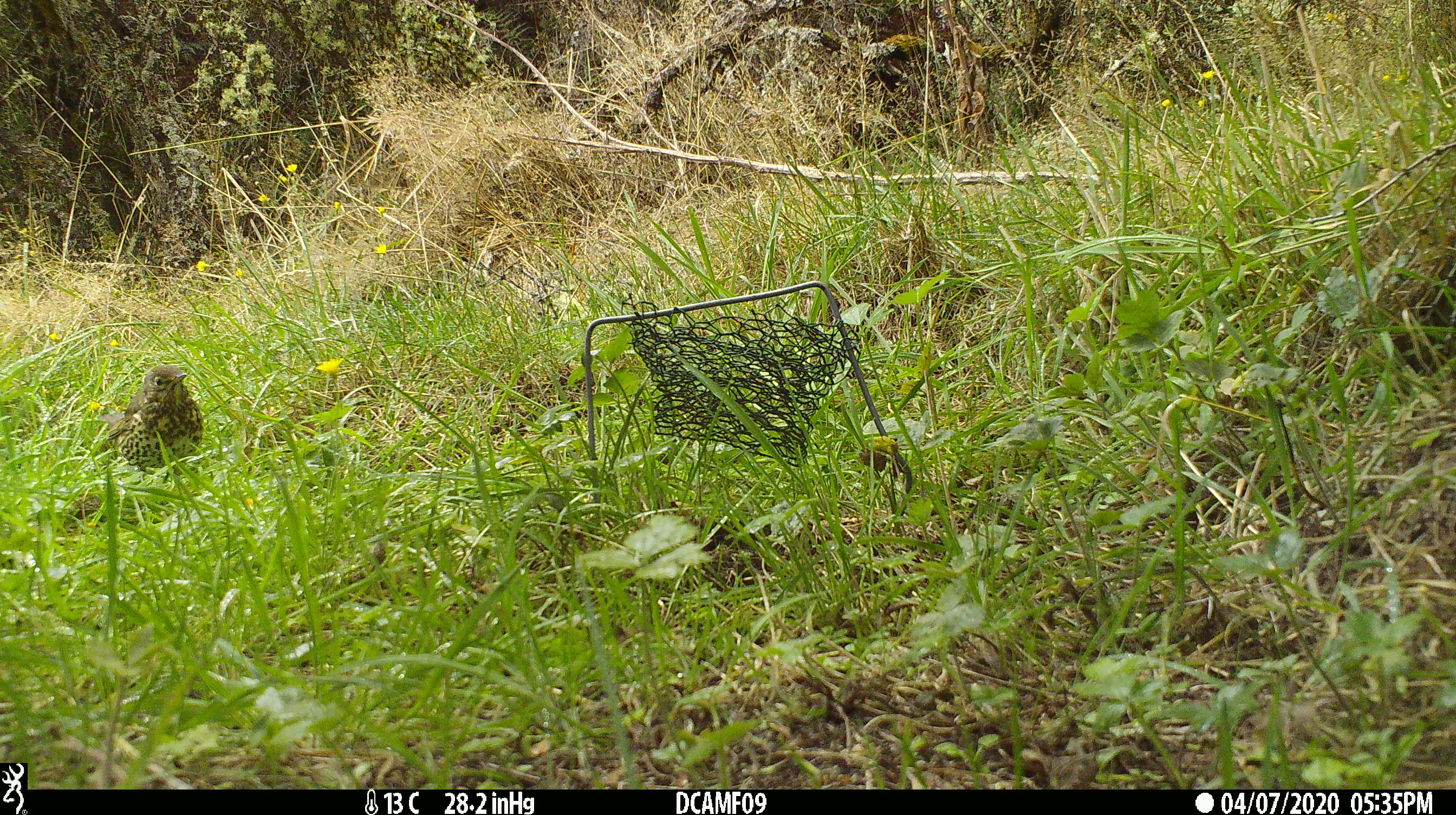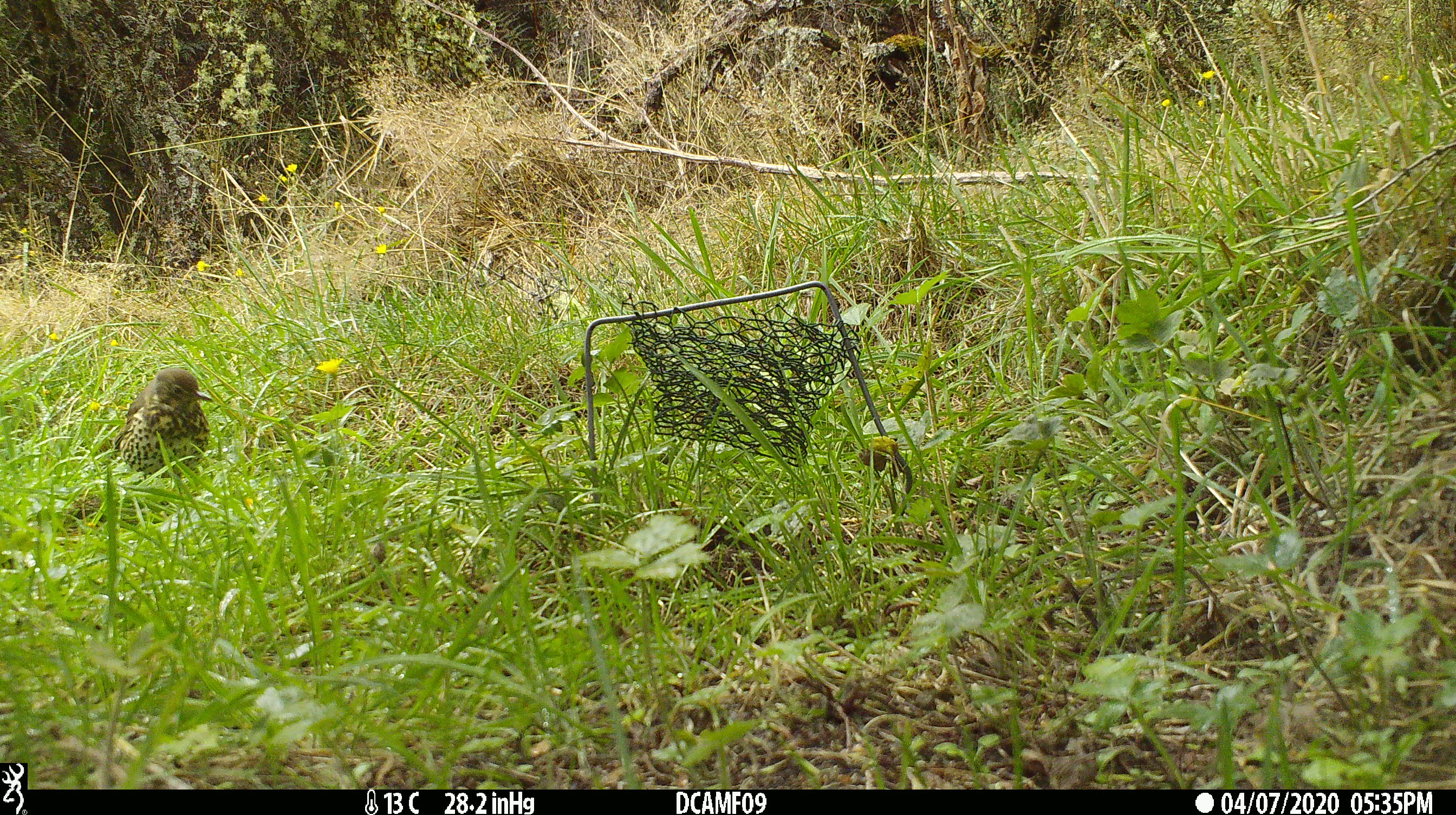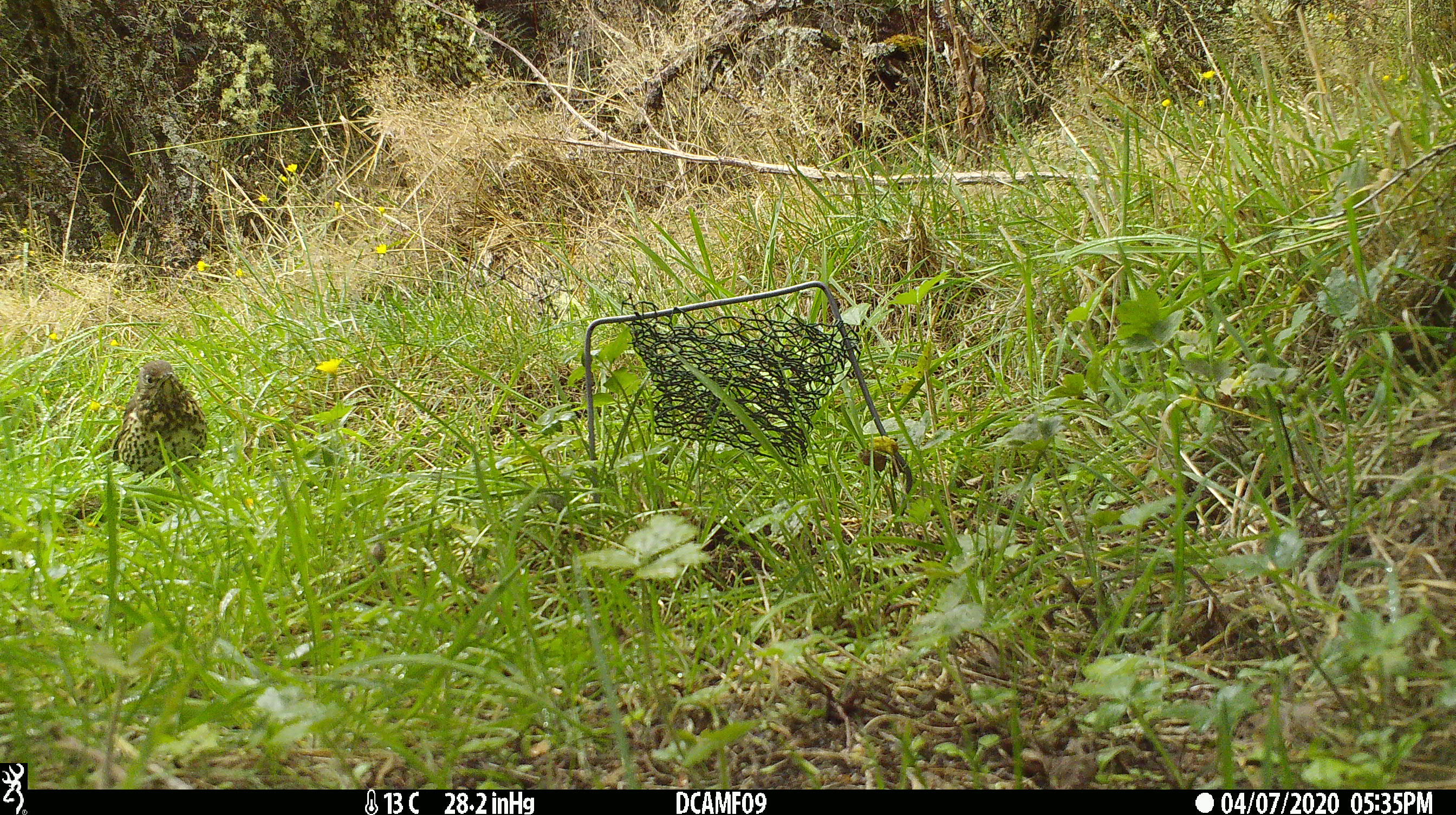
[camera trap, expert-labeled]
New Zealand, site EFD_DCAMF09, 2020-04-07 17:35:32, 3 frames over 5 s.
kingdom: Animalia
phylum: Chordata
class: Aves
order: Passeriformes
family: Turdidae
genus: Turdus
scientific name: Turdus philomelos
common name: song thrush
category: thrush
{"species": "thrush (song thrush) (Turdus philomelos)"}